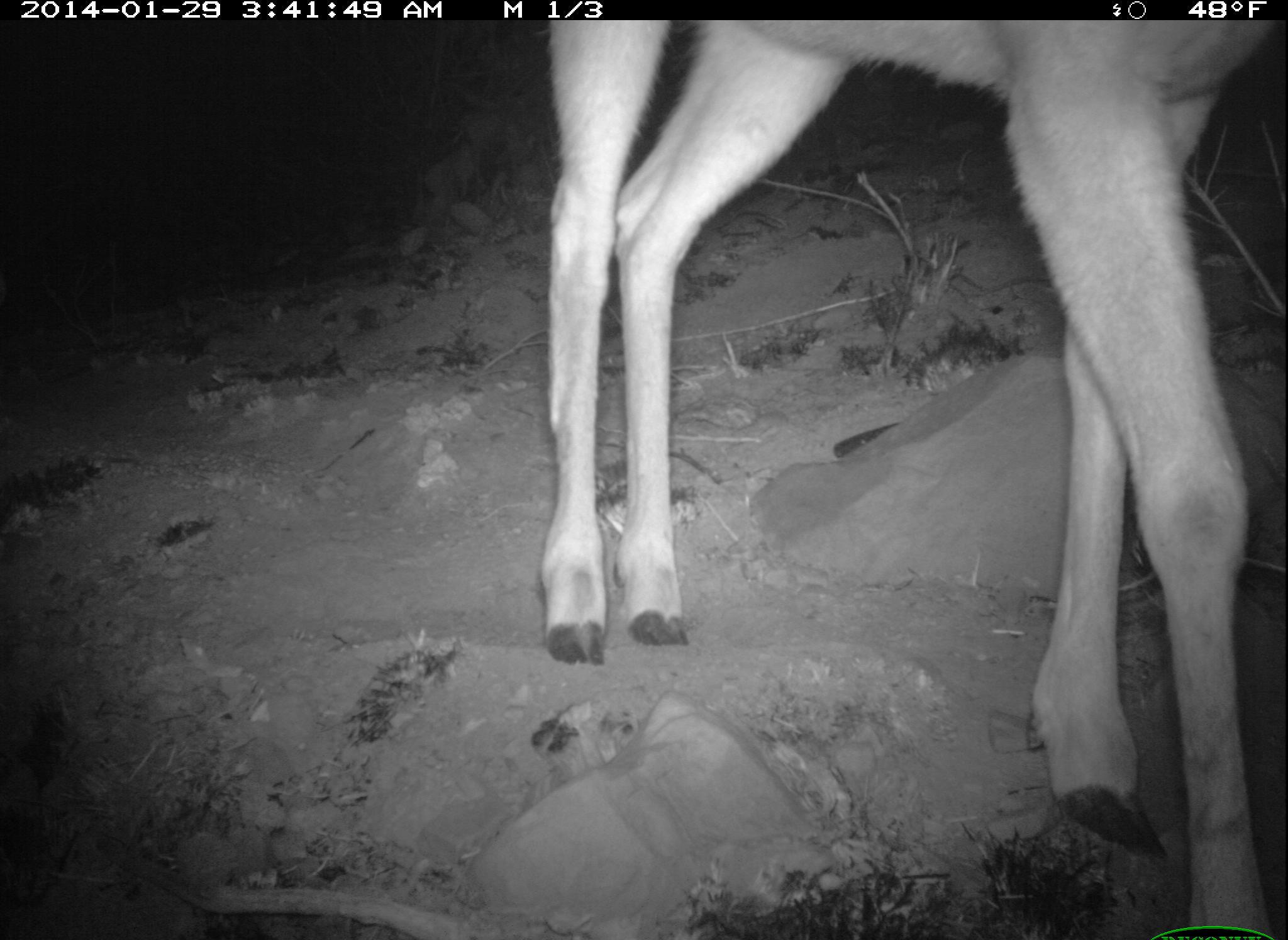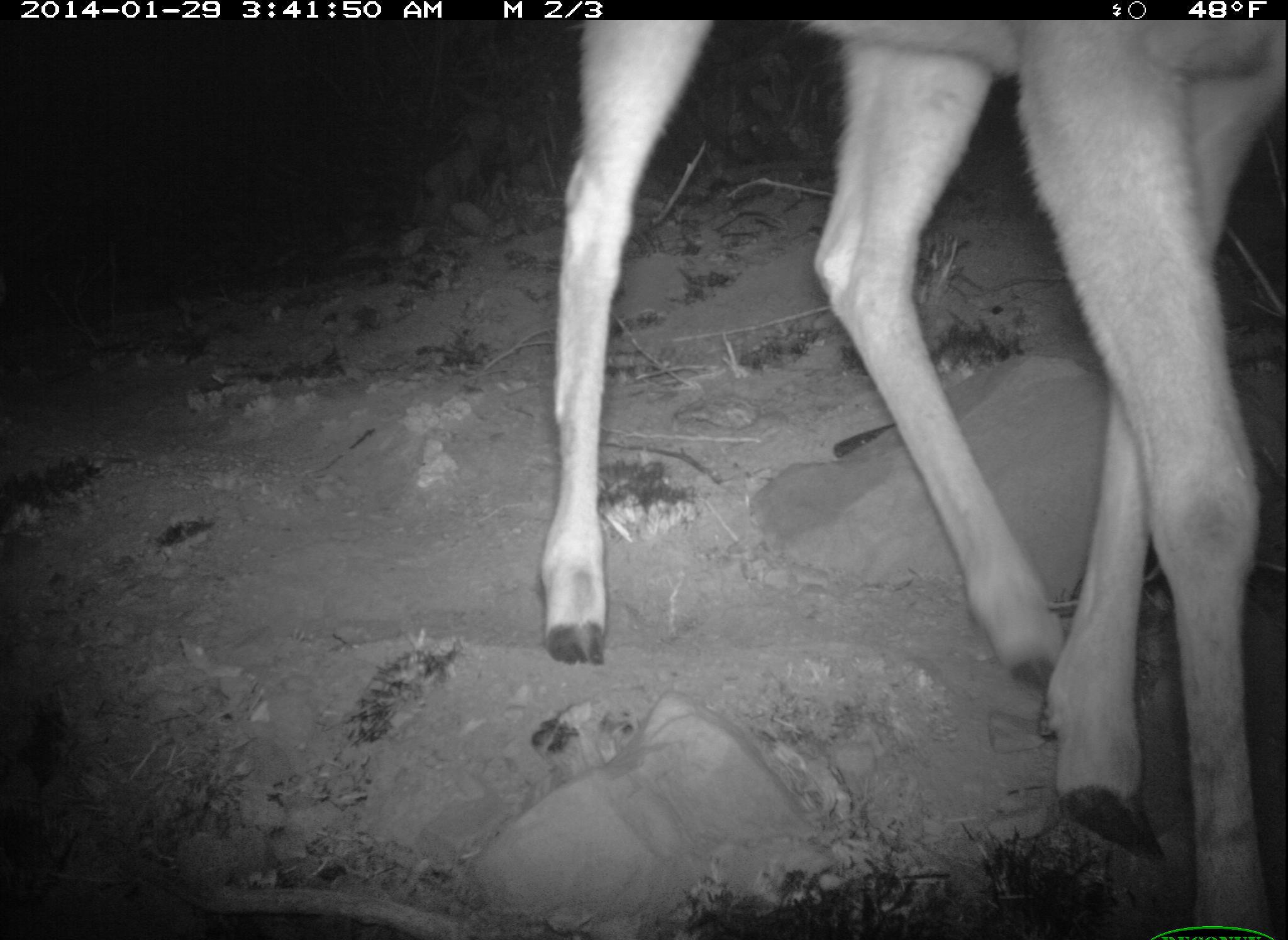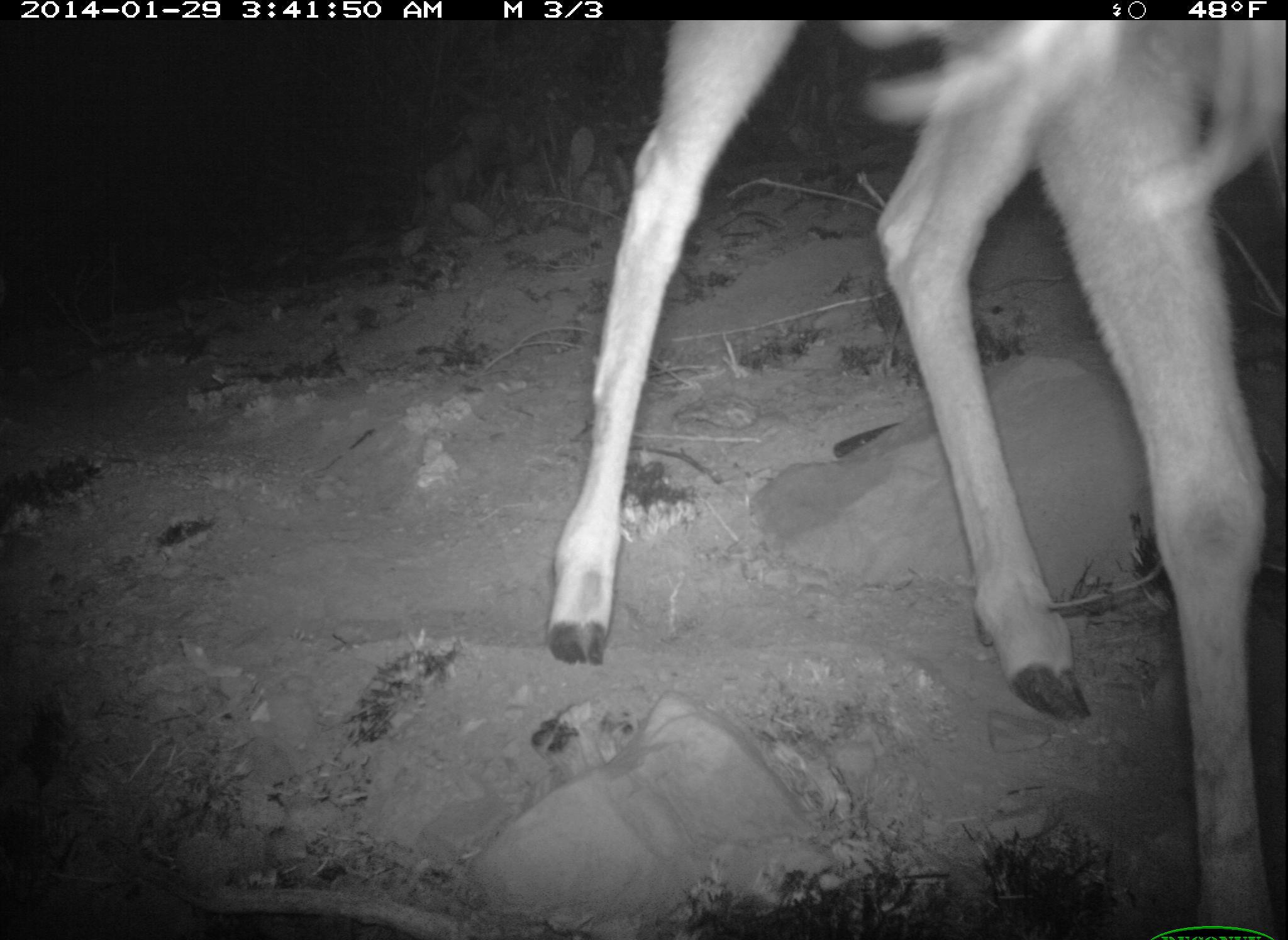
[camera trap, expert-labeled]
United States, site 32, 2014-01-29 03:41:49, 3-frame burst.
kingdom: Animalia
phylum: Chordata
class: Mammalia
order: Artiodactyla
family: Cervidae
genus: Odocoileus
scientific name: Odocoileus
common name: deer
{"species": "deer (Odocoileus)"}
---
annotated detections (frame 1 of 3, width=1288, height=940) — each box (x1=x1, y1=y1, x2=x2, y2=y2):
deer: (x1=542, y1=20, x2=1282, y2=928)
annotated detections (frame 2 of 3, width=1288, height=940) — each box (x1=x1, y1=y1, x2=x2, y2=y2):
deer: (x1=539, y1=19, x2=1288, y2=936)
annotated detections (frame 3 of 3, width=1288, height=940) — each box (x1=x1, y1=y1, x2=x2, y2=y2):
deer: (x1=545, y1=19, x2=1286, y2=935)